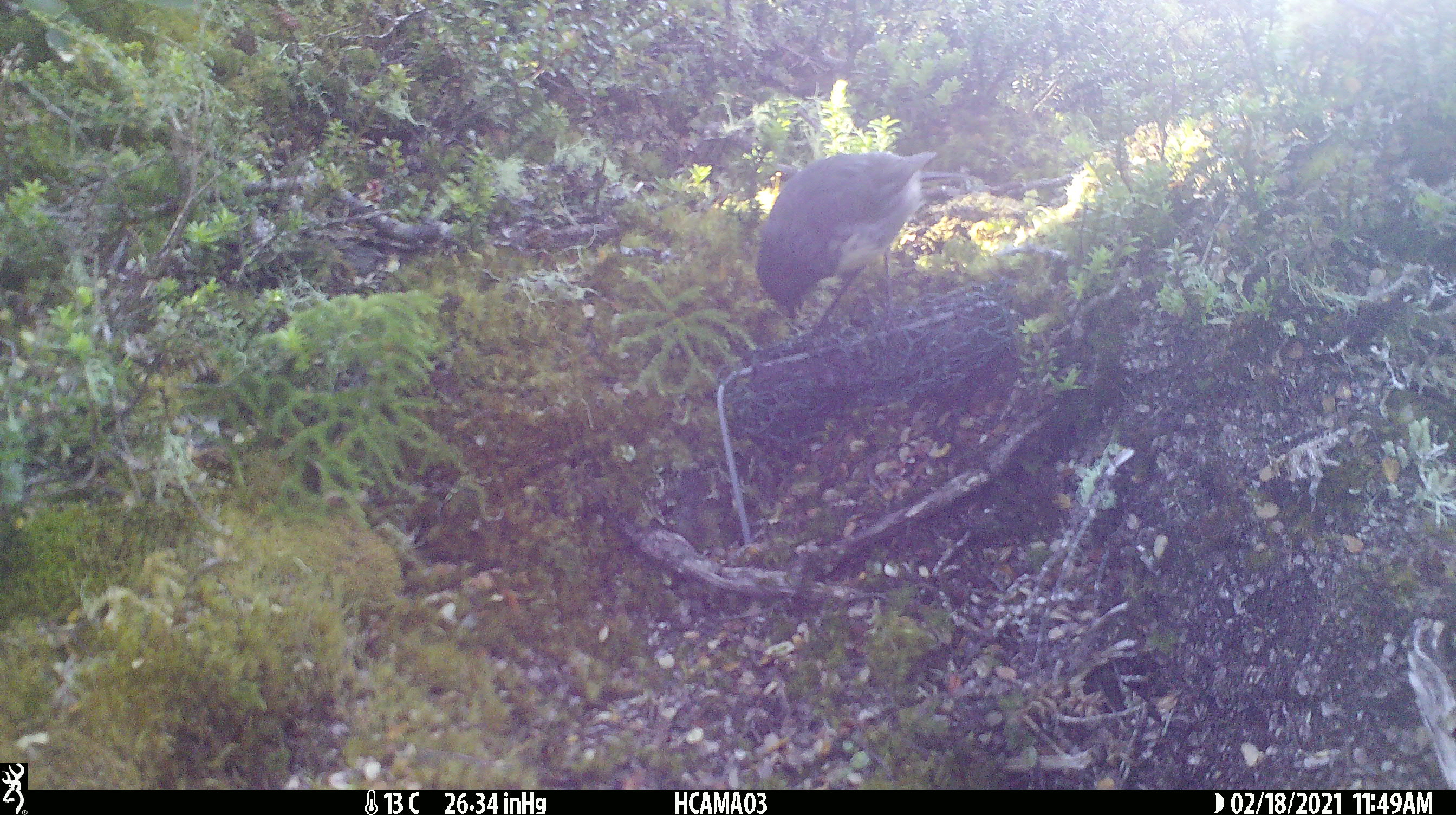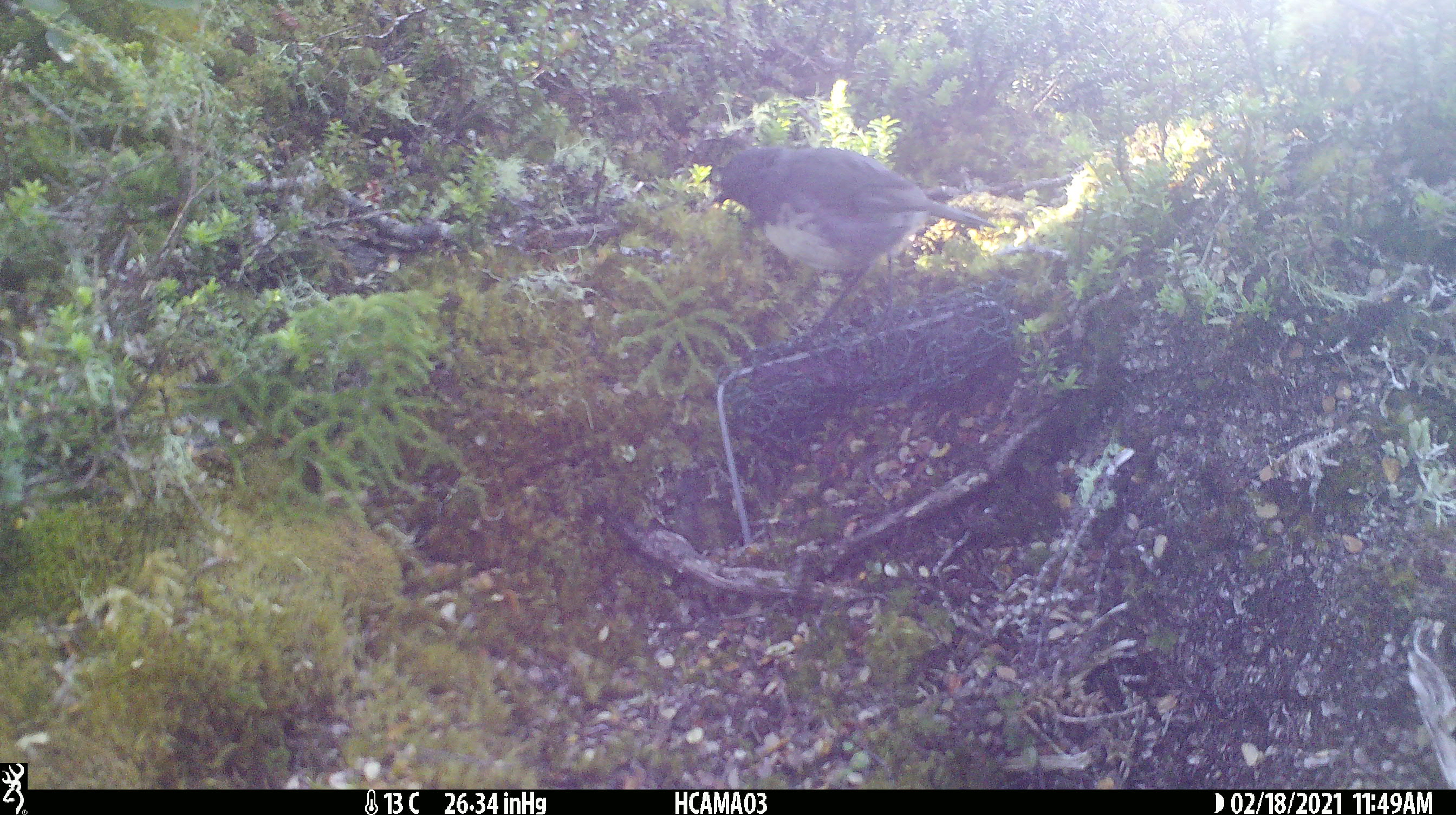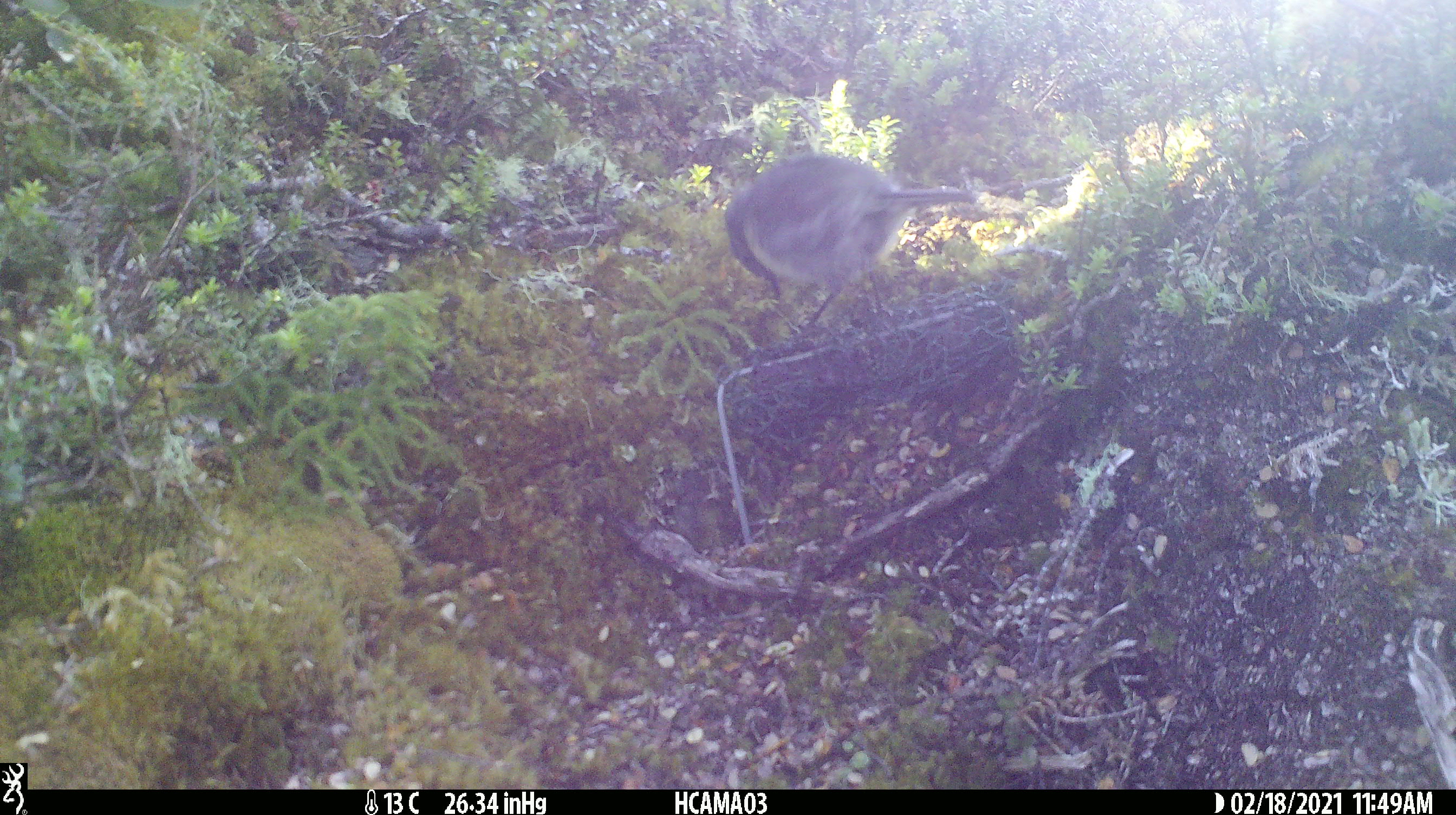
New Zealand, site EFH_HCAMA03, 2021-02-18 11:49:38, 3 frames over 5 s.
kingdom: Animalia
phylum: Chordata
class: Aves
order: Passeriformes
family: Petroicidae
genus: Petroica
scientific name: Petroica australis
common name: new zealand robin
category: robin